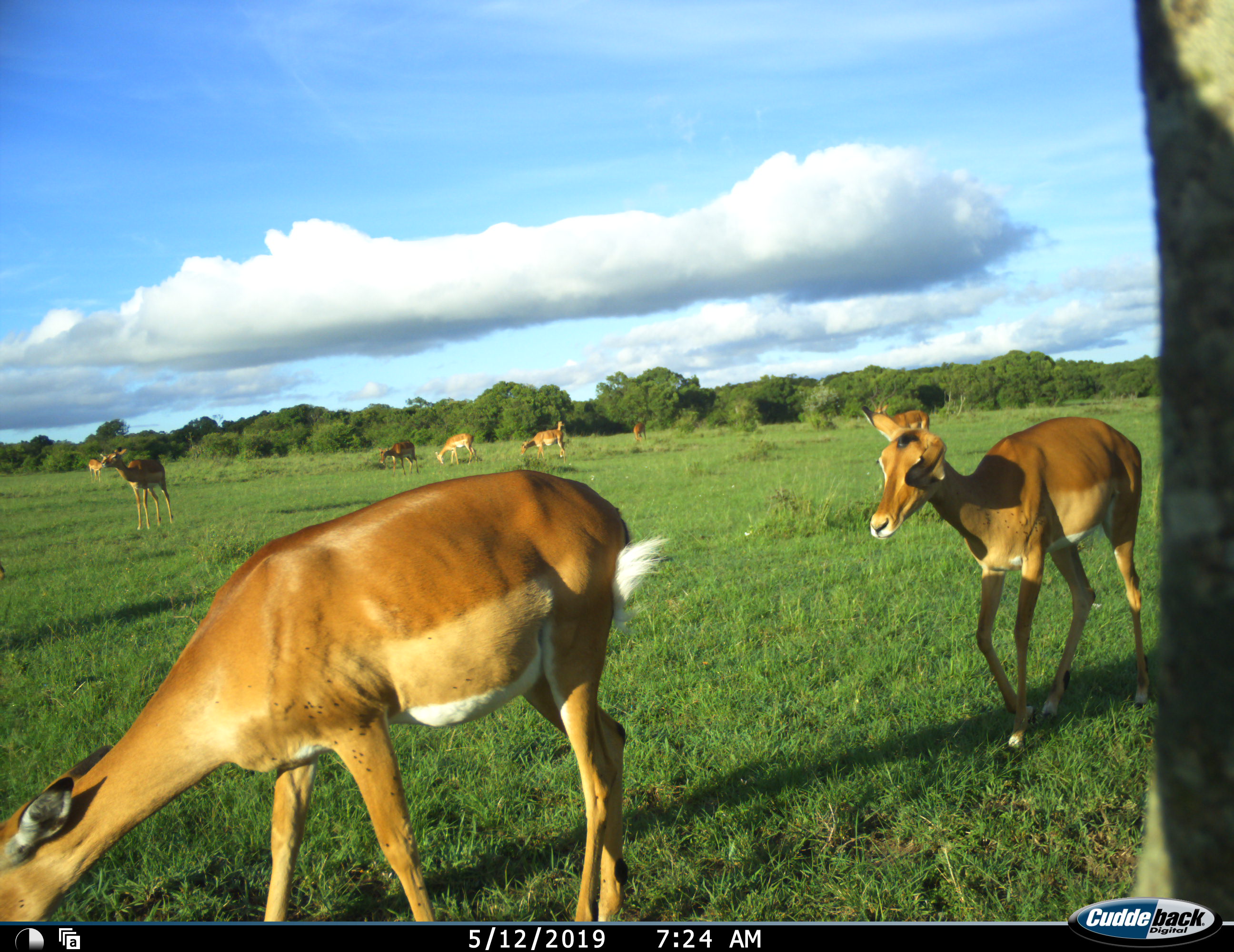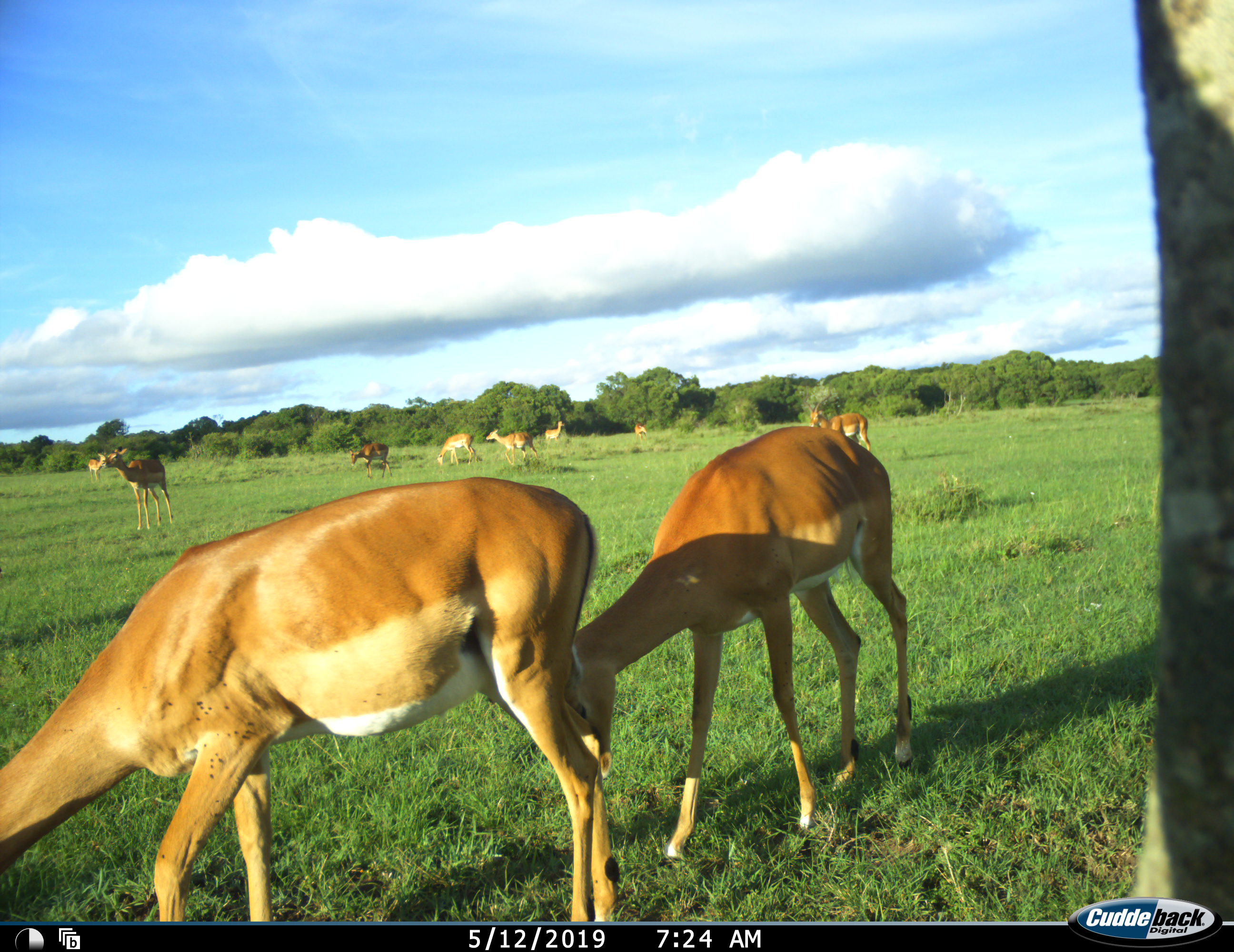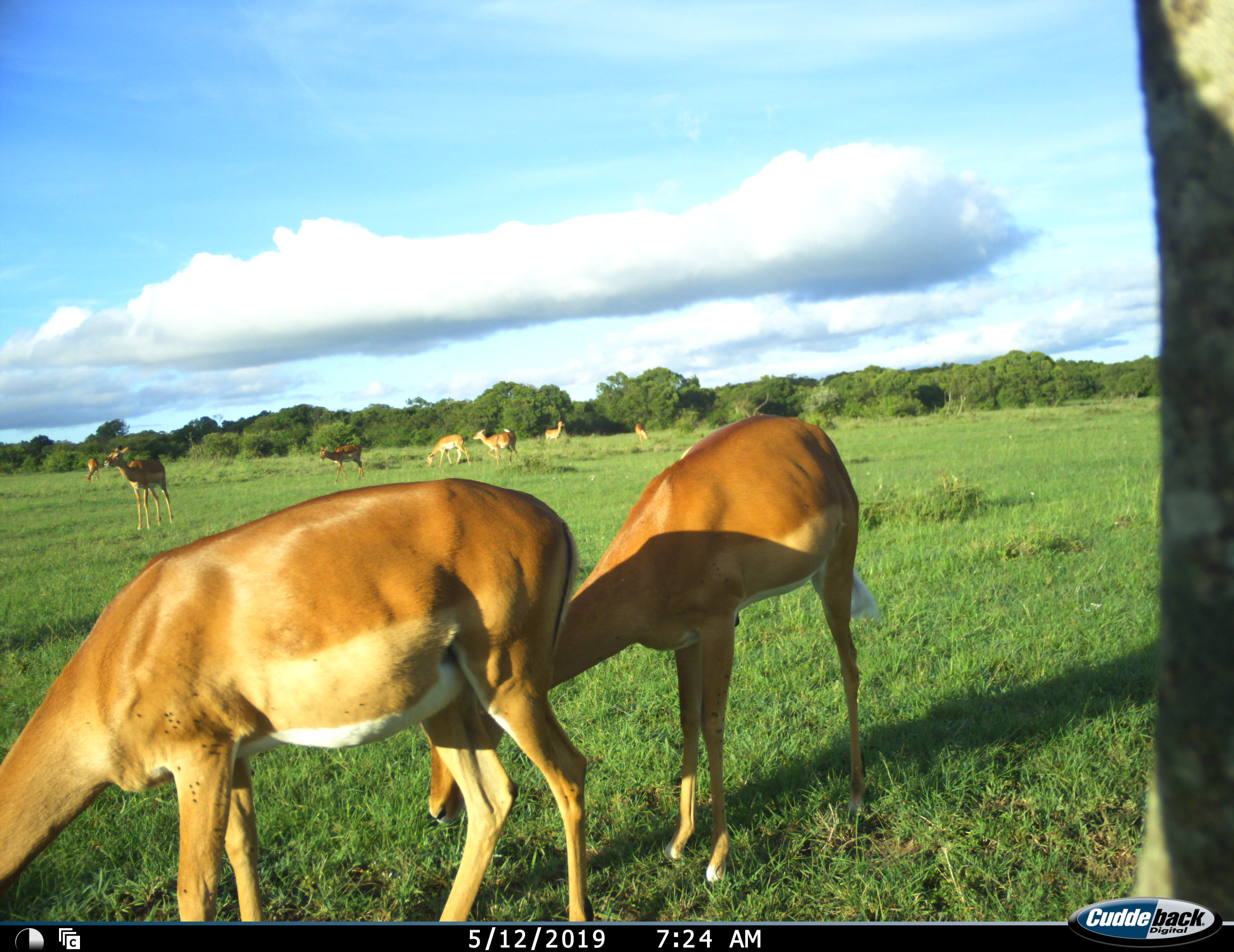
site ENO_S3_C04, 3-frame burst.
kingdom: Animalia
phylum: Chordata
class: Mammalia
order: Artiodactyla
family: Bovidae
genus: Aepyceros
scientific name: Aepyceros melampus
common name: impala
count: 9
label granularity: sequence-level